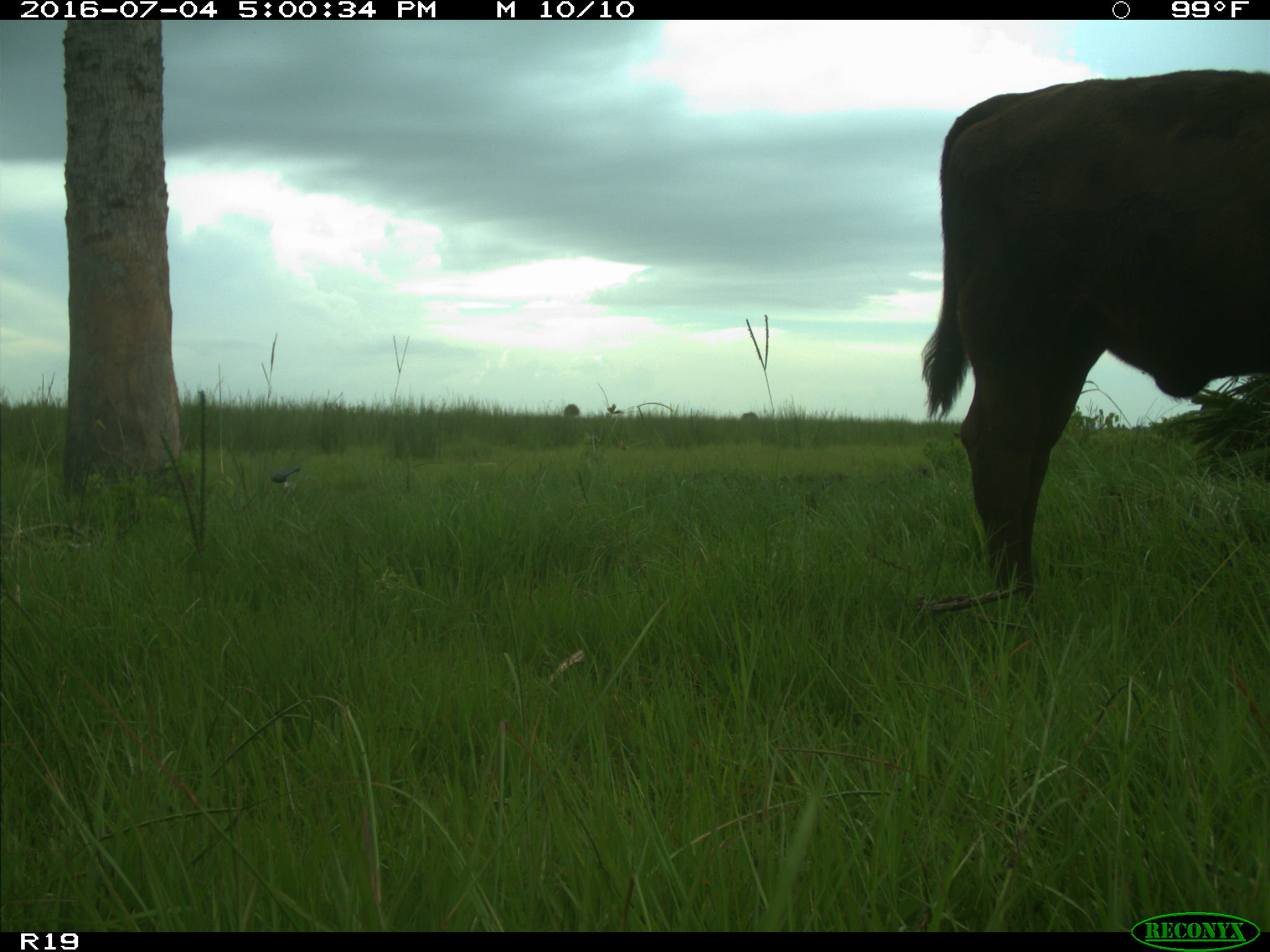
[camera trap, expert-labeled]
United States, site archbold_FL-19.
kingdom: Animalia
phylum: Chordata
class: Mammalia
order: Artiodactyla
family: Bovidae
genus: Bos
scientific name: Bos taurus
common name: domestic cow